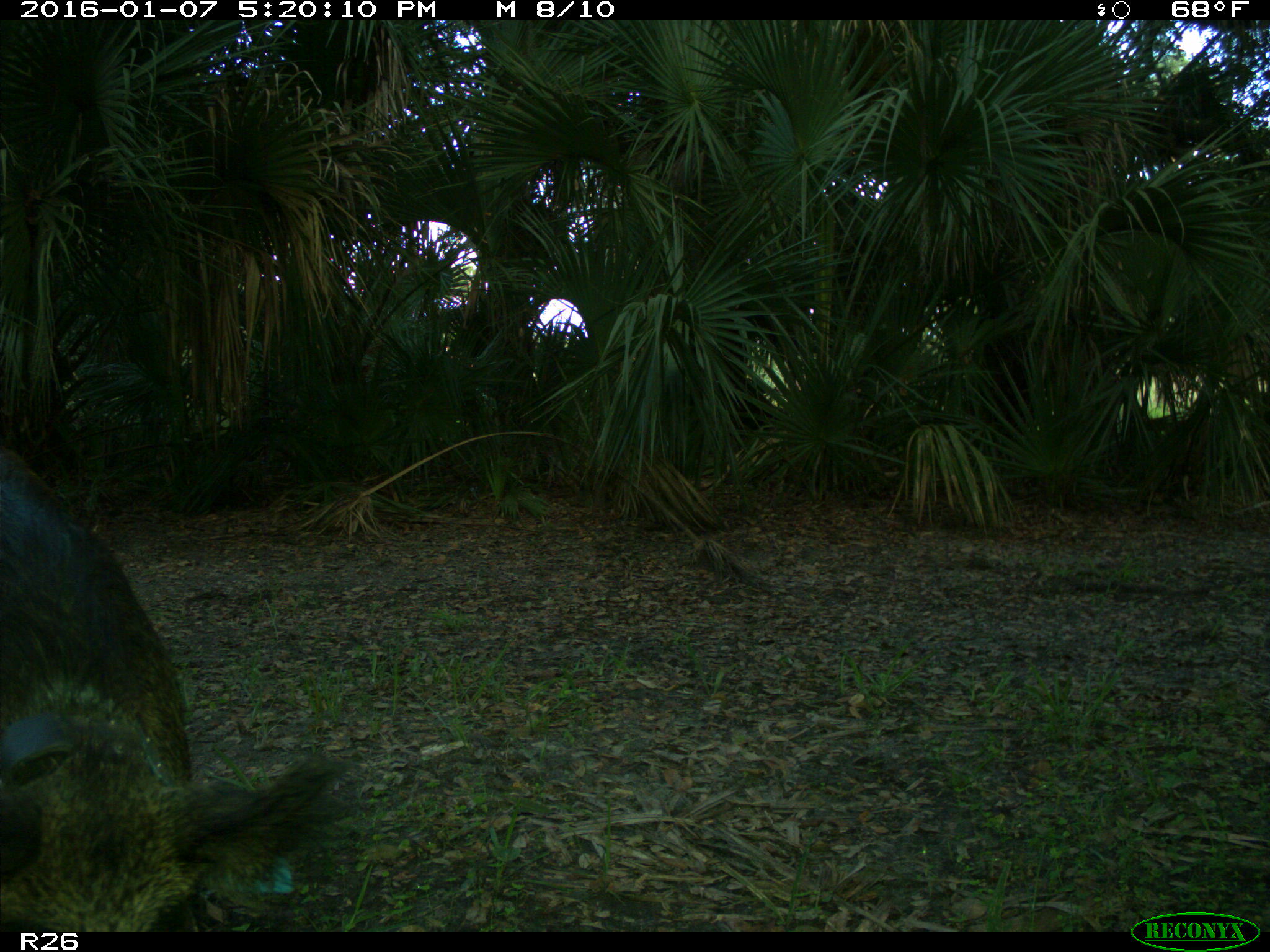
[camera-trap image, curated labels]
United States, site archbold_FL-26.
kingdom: Animalia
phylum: Chordata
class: Mammalia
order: Artiodactyla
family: Suidae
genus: Sus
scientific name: Sus scrofa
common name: wild boar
Sus scrofa (wild boar).